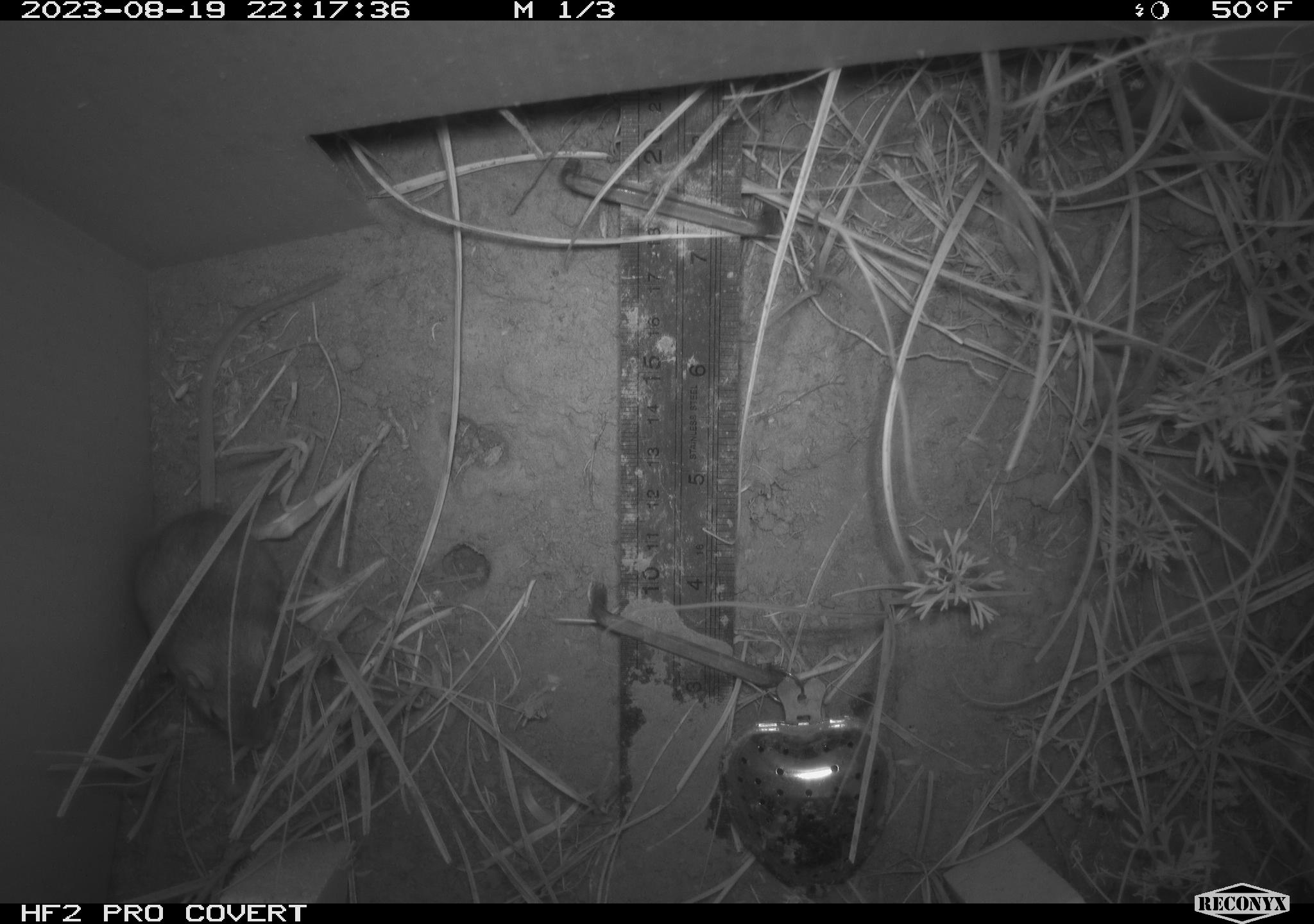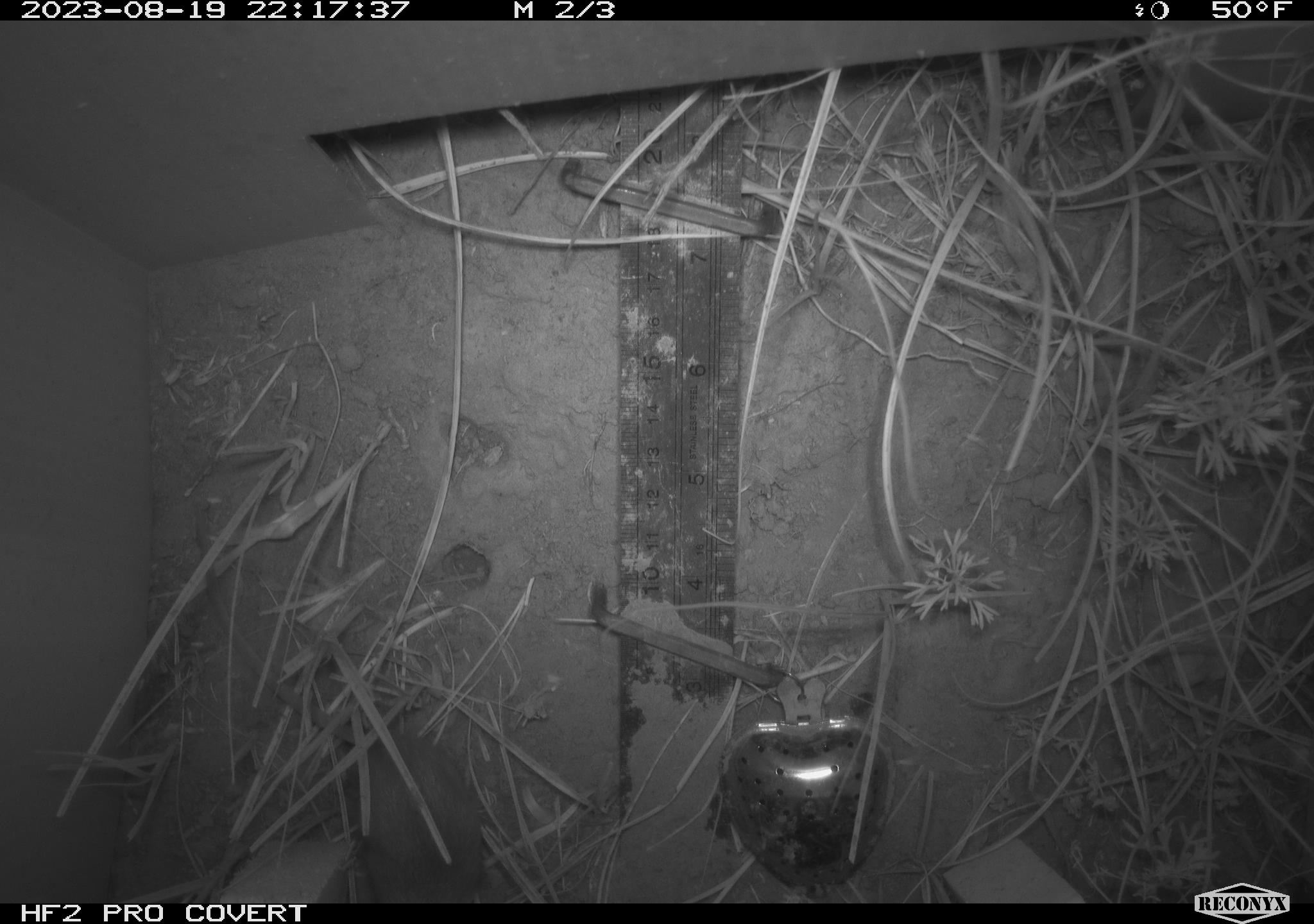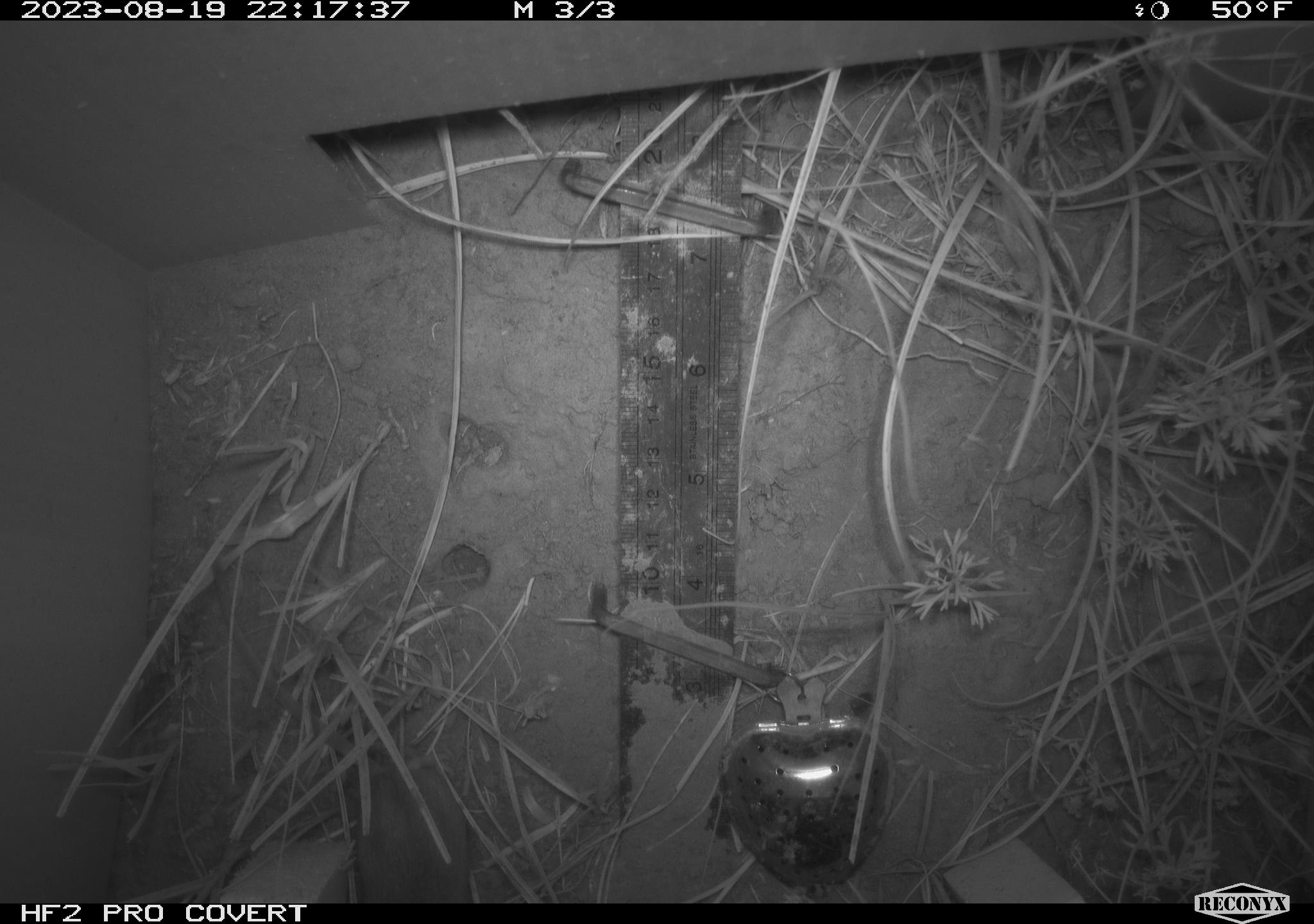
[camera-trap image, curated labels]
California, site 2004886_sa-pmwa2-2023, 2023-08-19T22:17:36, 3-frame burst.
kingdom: Animalia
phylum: Chordata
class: Mammalia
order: Rodentia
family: Cricetidae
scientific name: Cricetidae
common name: hamsters, voles, lemmings, and allies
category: cricetidae family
Cricetidae family (hamsters, voles, lemmings, and allies) (Cricetidae).